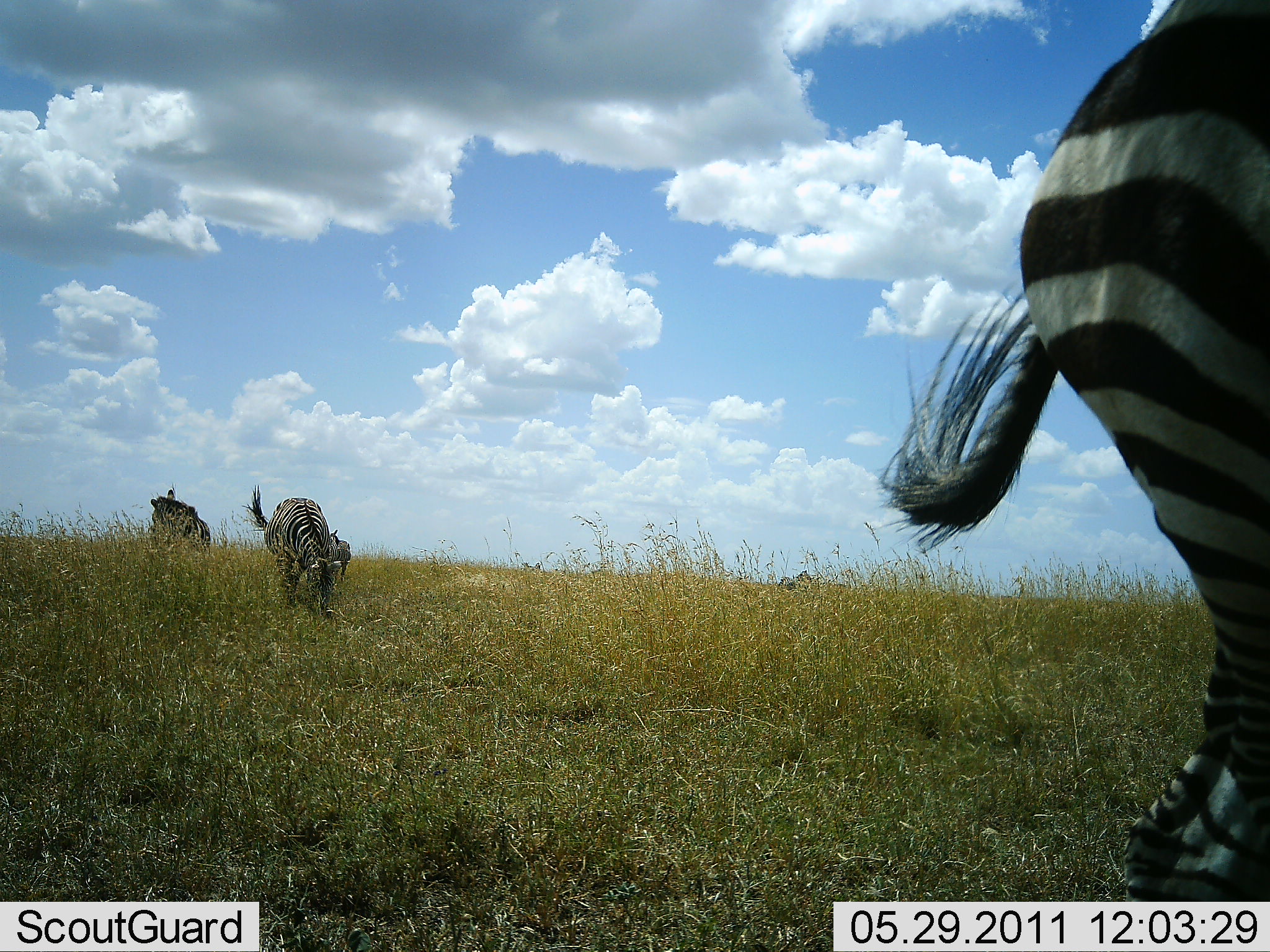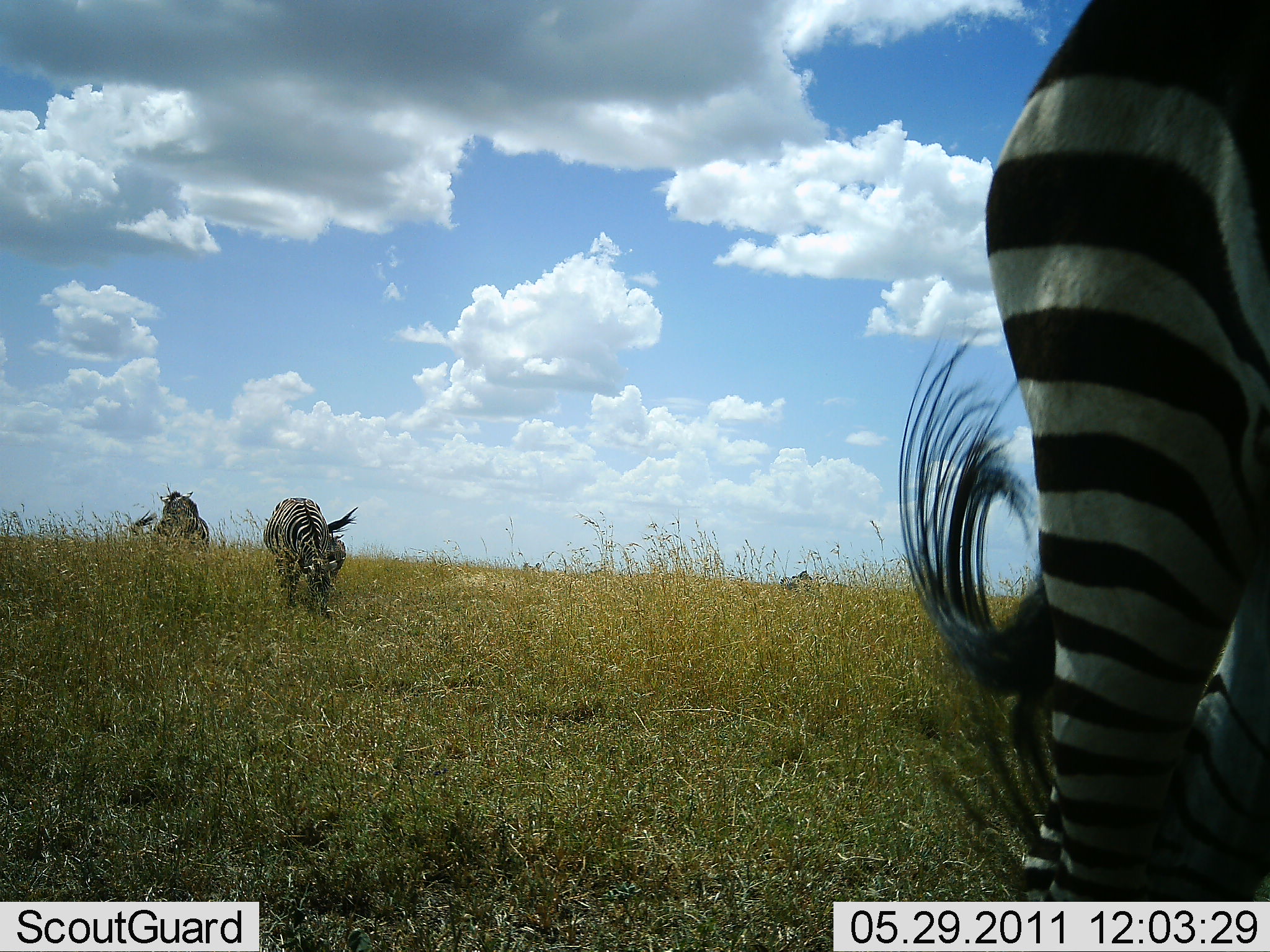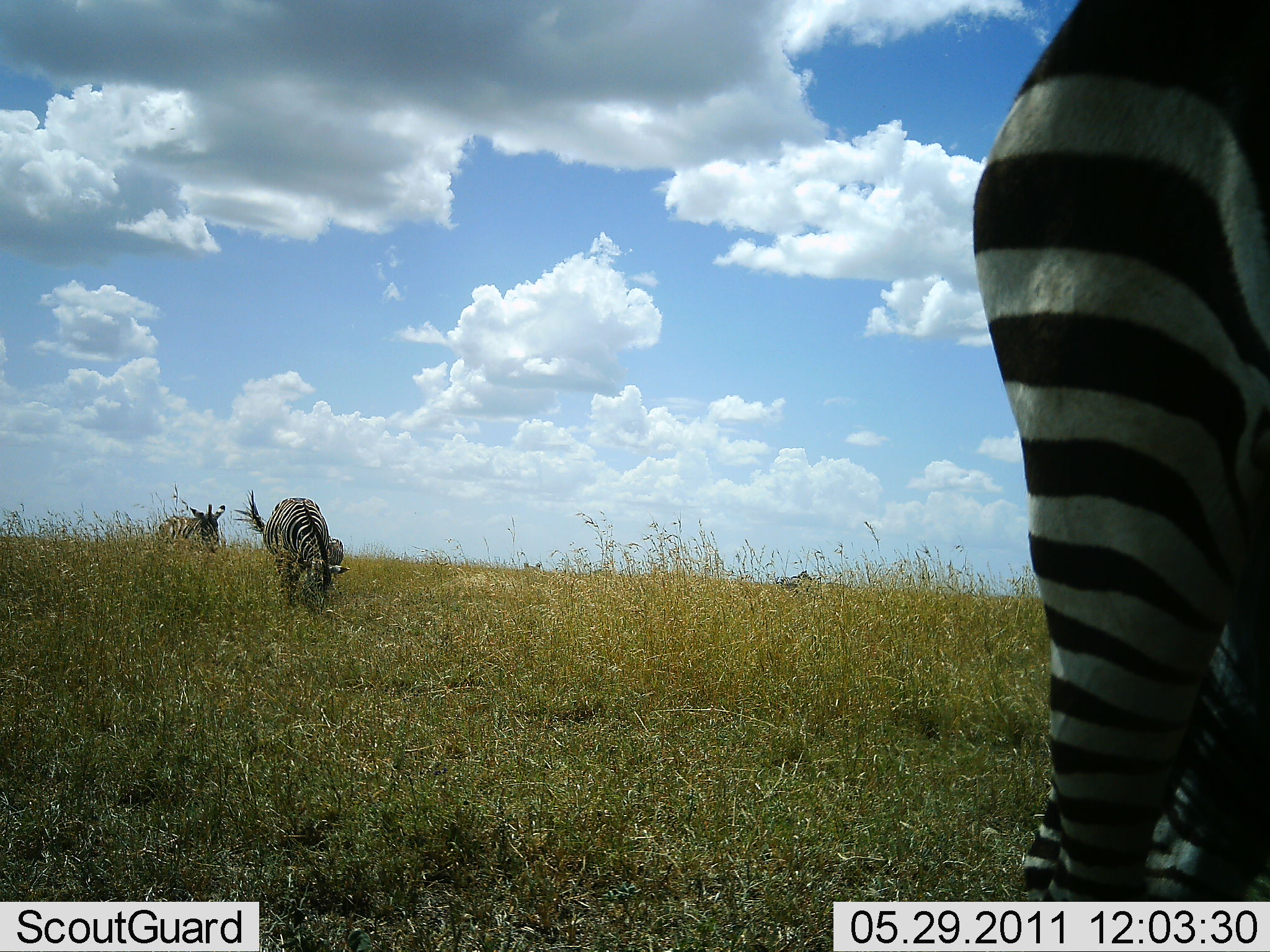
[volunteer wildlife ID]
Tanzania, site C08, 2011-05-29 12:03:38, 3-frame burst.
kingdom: Animalia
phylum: Chordata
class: Mammalia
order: Perissodactyla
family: Equidae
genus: Equus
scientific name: Equus quagga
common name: plains zebra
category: zebra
Zebra (plains zebra) (Equus quagga), count 4. Behavior (volunteer vote fractions): standing 30%, resting 0%, moving 50%, interacting 0%. Young present (vote fraction): 10%. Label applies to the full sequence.